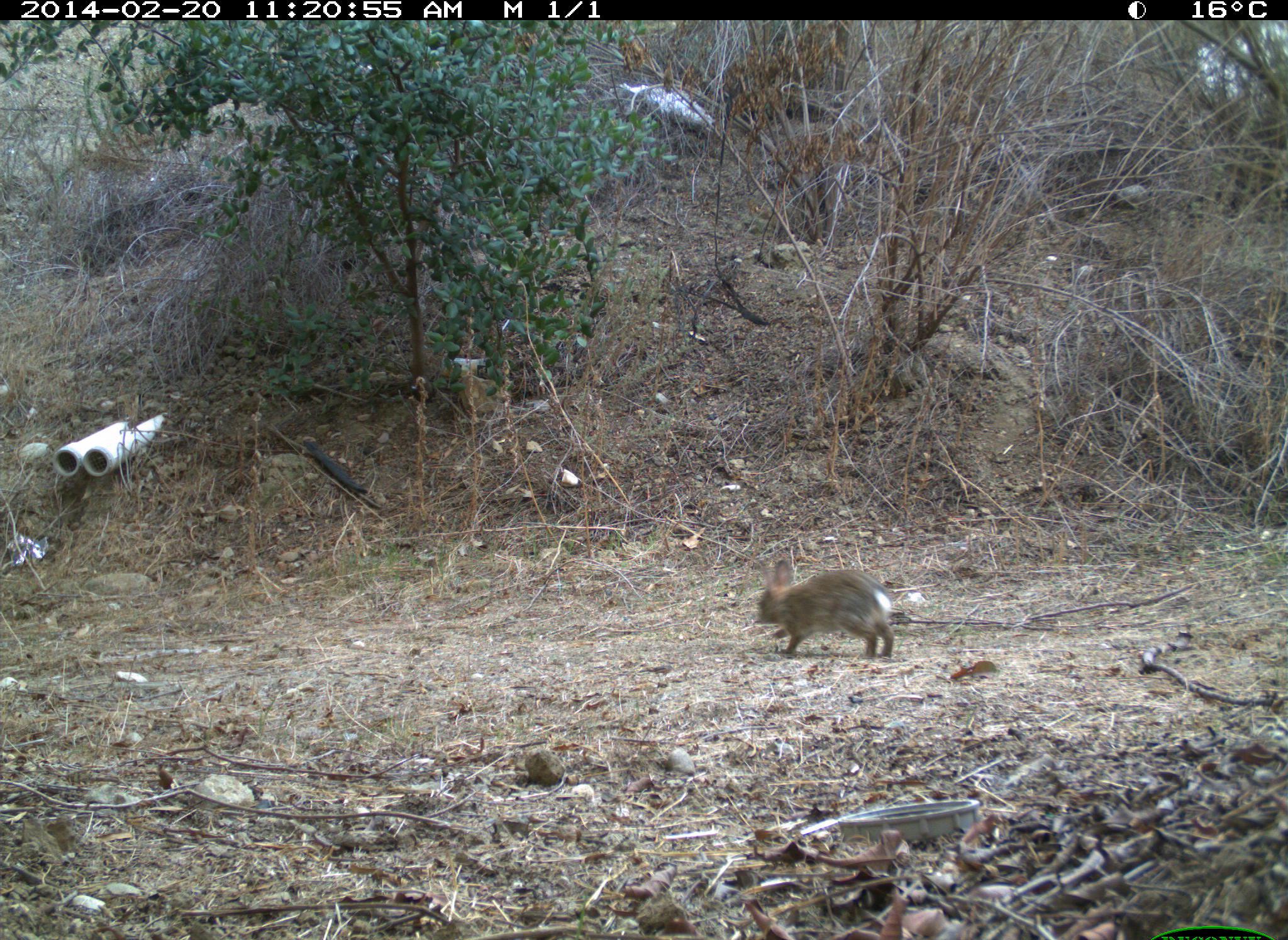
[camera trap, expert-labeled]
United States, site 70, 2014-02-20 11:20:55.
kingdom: Animalia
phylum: Chordata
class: Mammalia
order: Lagomorpha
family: Leporidae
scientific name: Leporidae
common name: rabbits and hares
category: rabbit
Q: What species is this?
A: Rabbit (rabbits and hares) (Leporidae).